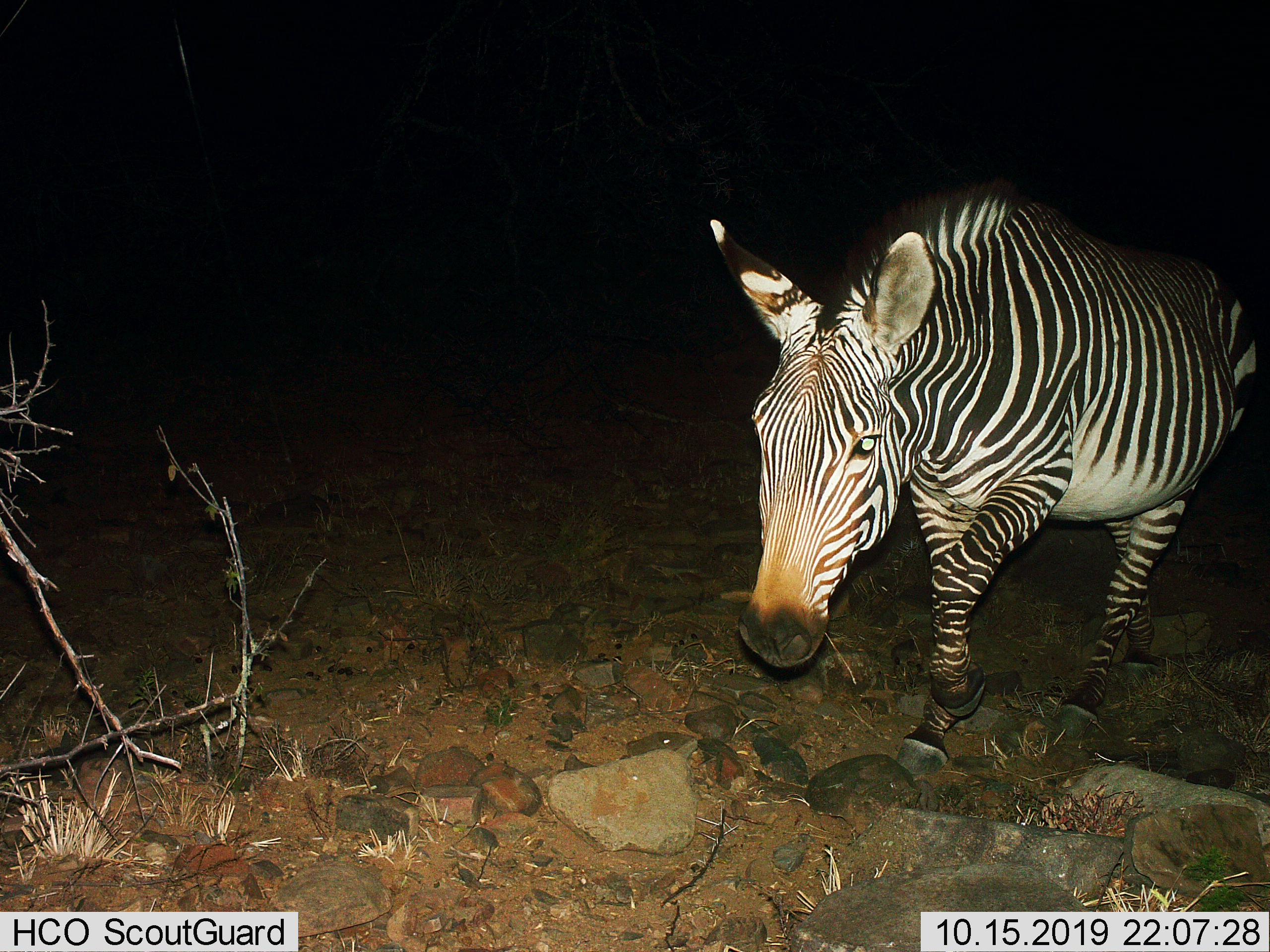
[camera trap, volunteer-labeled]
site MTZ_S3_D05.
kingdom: Animalia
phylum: Chordata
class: Mammalia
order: Perissodactyla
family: Equidae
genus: Equus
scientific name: Equus zebra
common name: mountain zebra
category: zebramountain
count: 1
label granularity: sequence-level